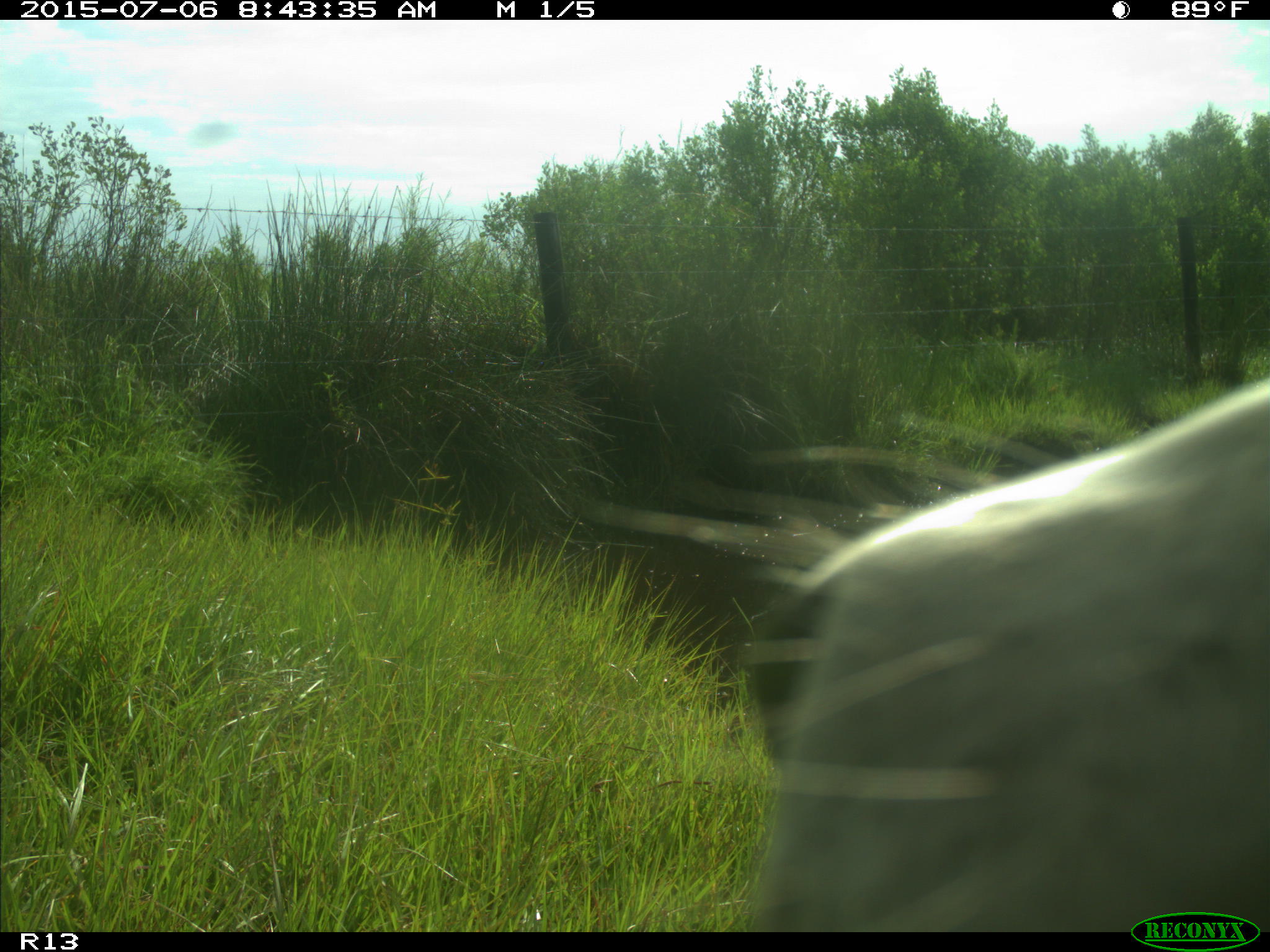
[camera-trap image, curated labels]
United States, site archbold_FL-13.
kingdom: Animalia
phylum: Chordata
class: Mammalia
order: Artiodactyla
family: Bovidae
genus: Bos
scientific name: Bos taurus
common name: domestic cow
Bos taurus (domestic cow).